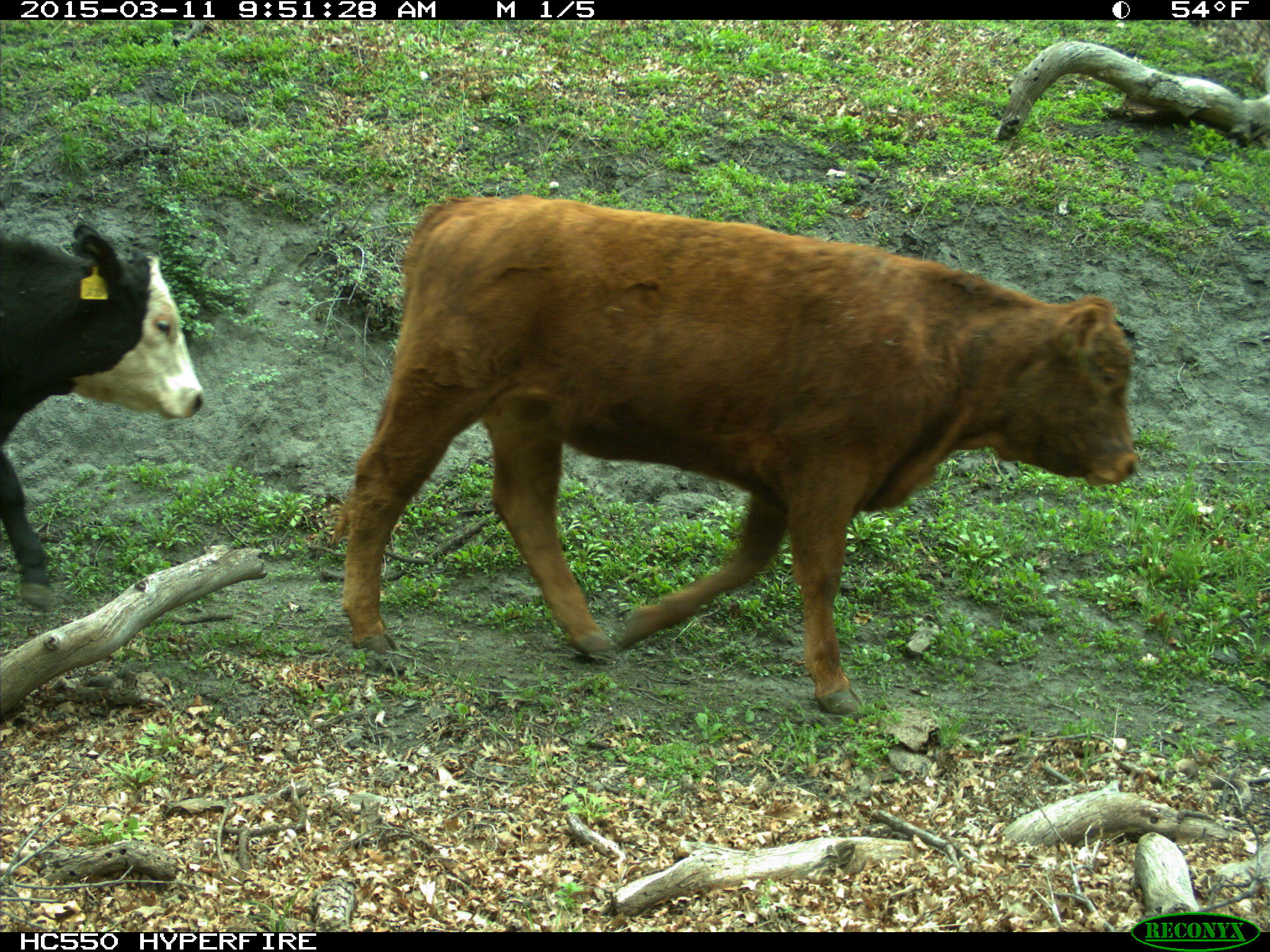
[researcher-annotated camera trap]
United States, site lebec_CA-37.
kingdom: Animalia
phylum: Chordata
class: Mammalia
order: Artiodactyla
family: Bovidae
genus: Bos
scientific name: Bos taurus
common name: domestic cow